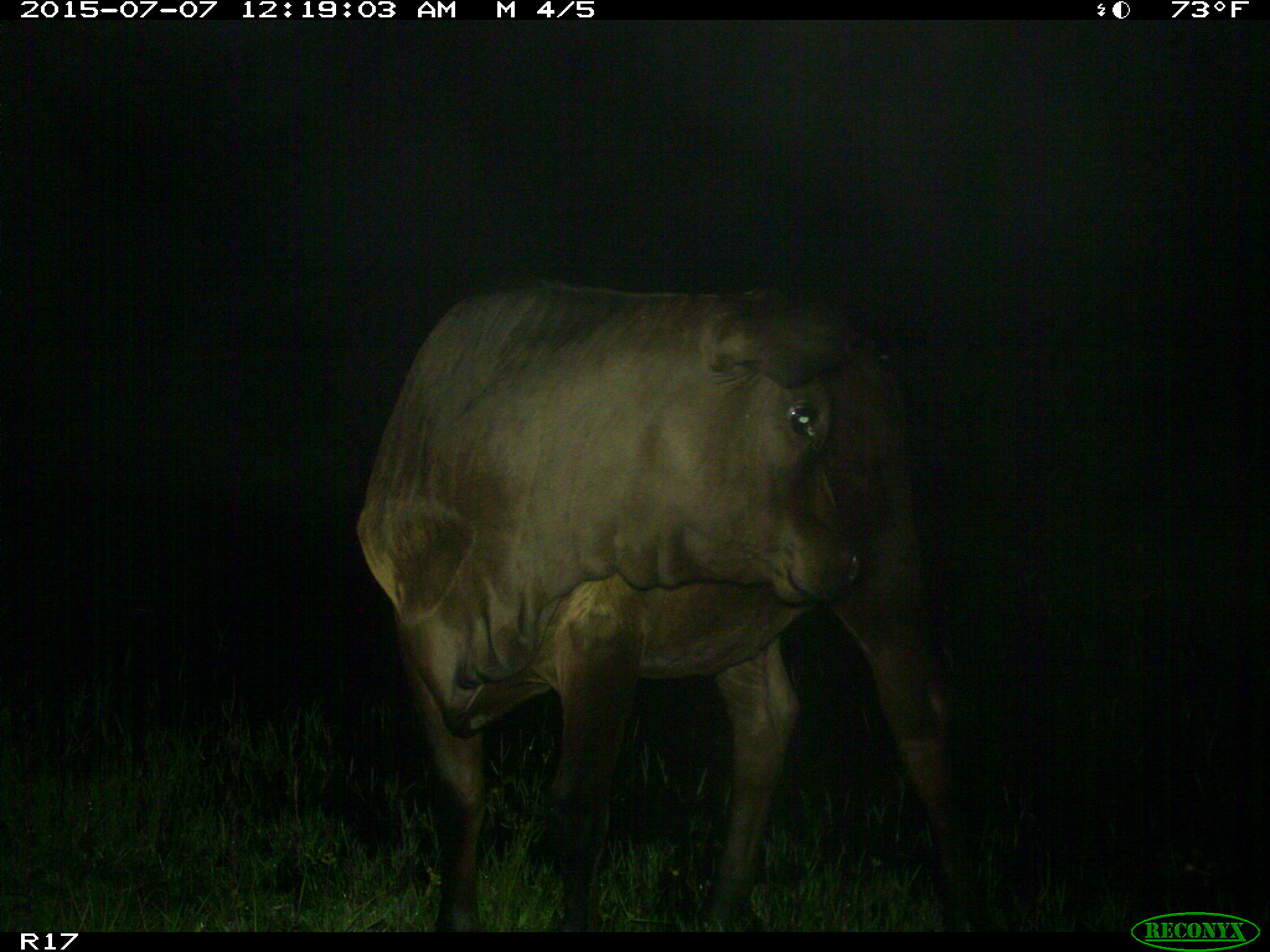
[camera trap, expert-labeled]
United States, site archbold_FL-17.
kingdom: Animalia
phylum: Chordata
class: Mammalia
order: Artiodactyla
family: Bovidae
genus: Bos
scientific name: Bos taurus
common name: domestic cow